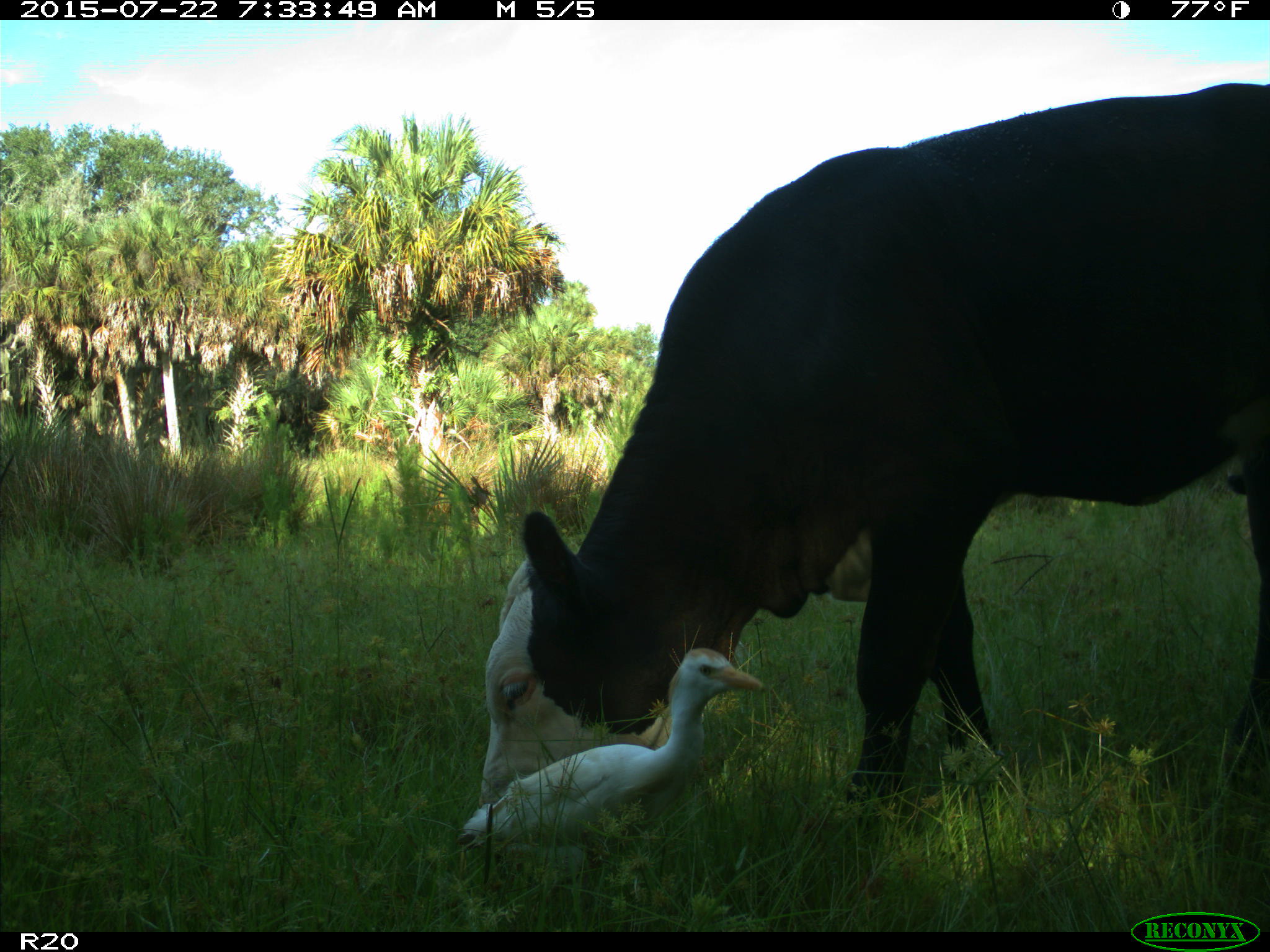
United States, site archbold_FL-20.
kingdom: Animalia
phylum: Chordata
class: Mammalia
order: Artiodactyla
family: Bovidae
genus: Bos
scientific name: Bos taurus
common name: domestic cow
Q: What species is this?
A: Bos taurus (domestic cow).